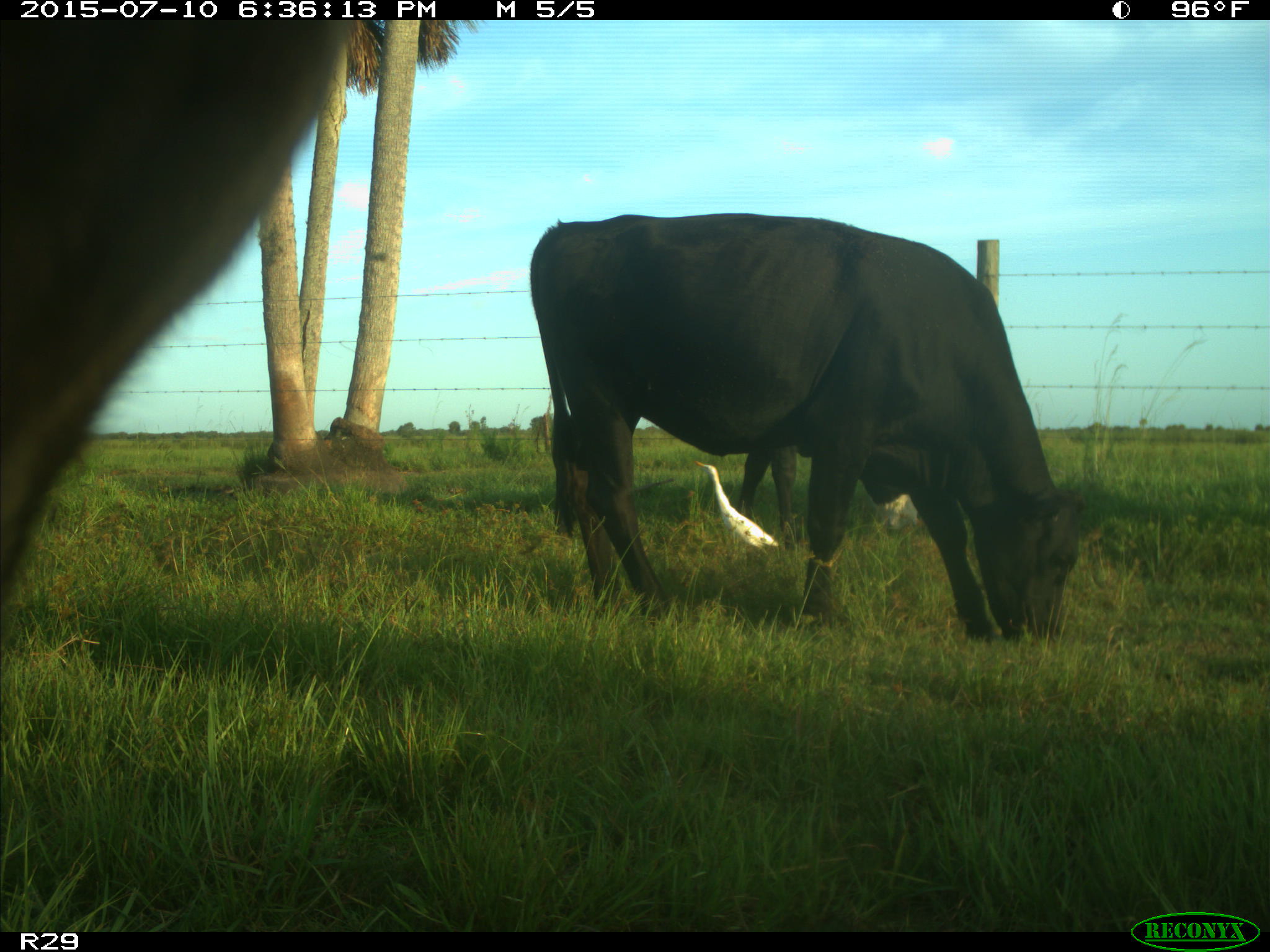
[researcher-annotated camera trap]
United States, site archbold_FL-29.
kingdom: Animalia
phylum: Chordata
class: Mammalia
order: Artiodactyla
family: Bovidae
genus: Bos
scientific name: Bos taurus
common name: domestic cow